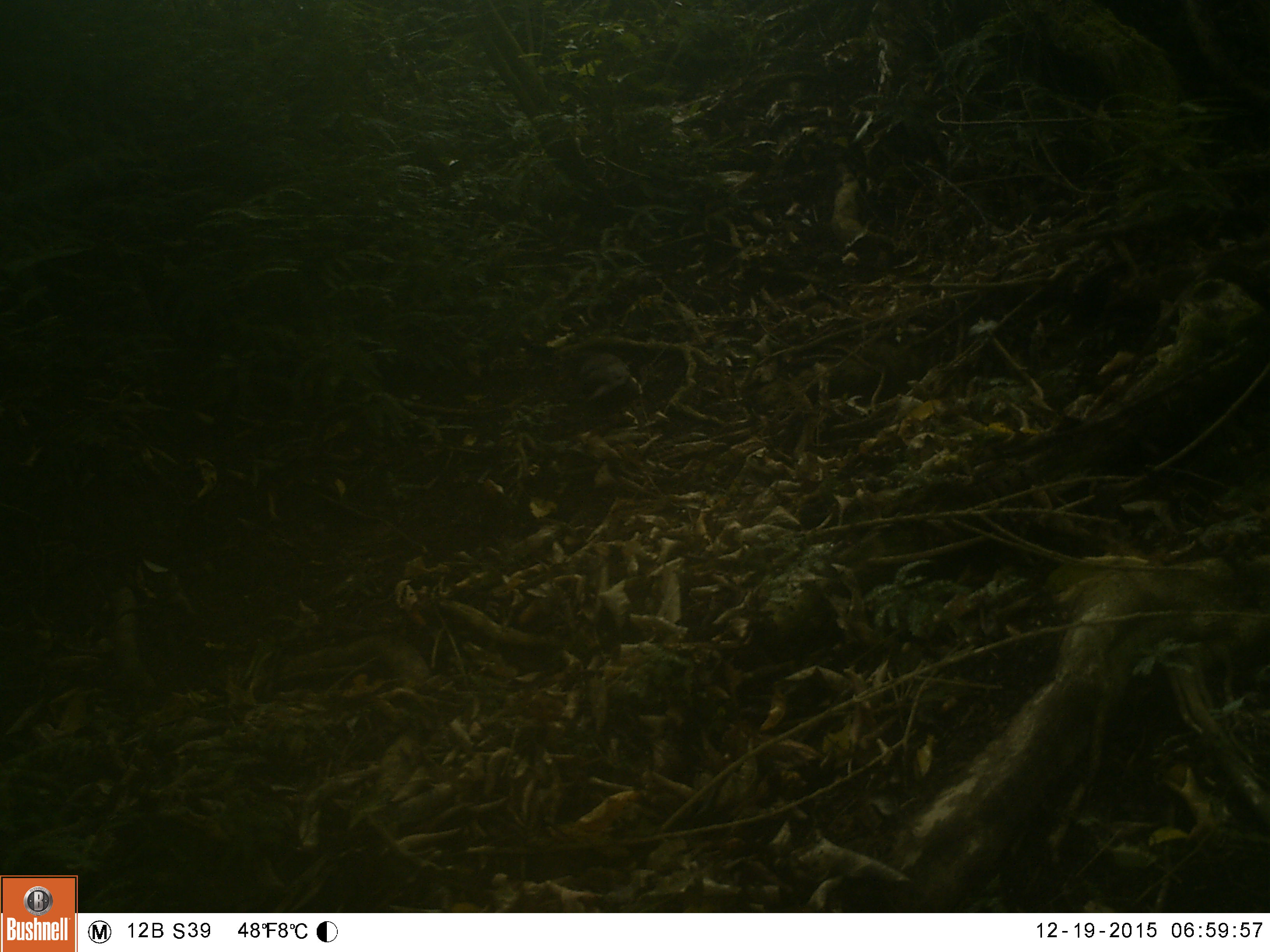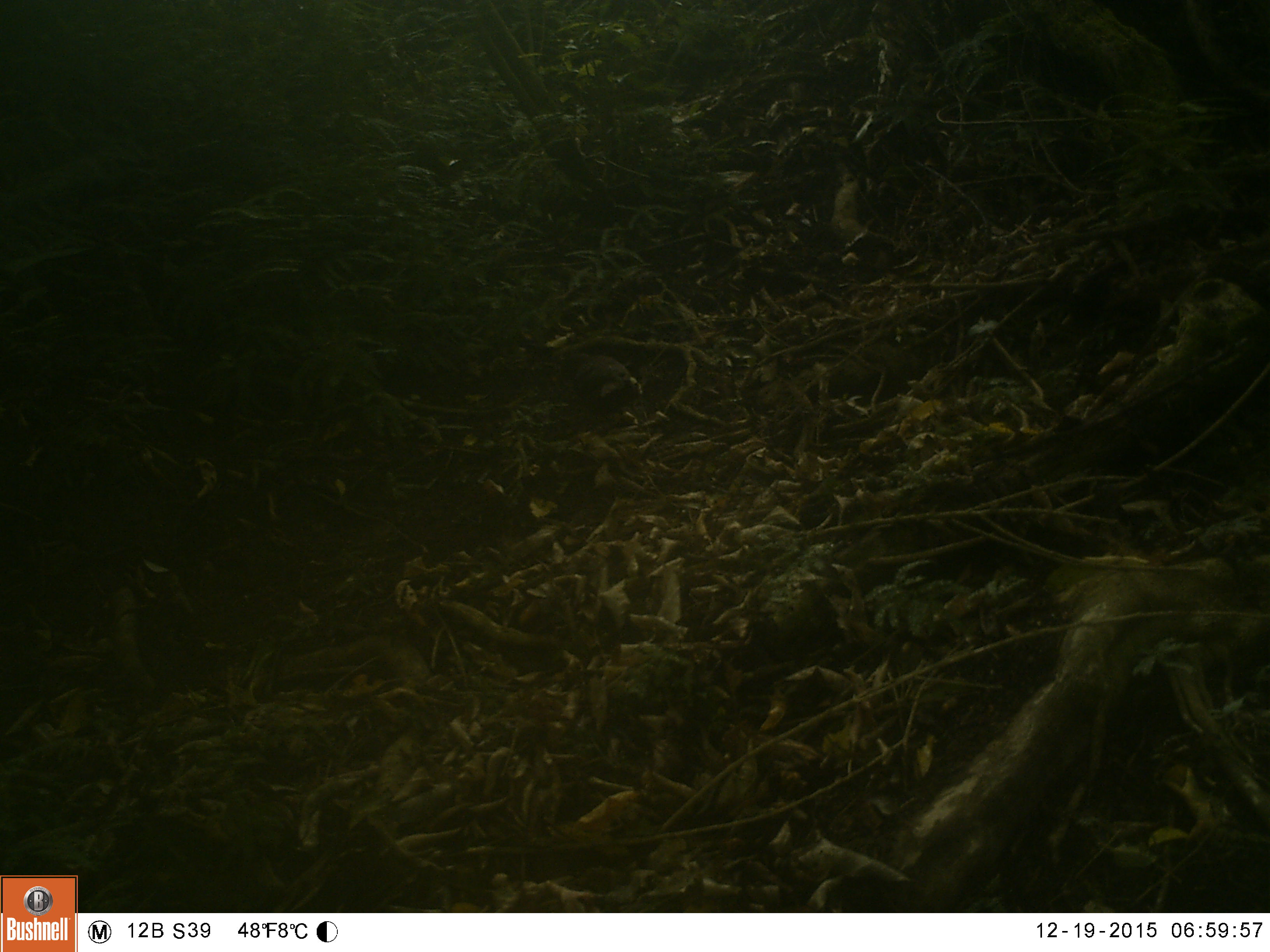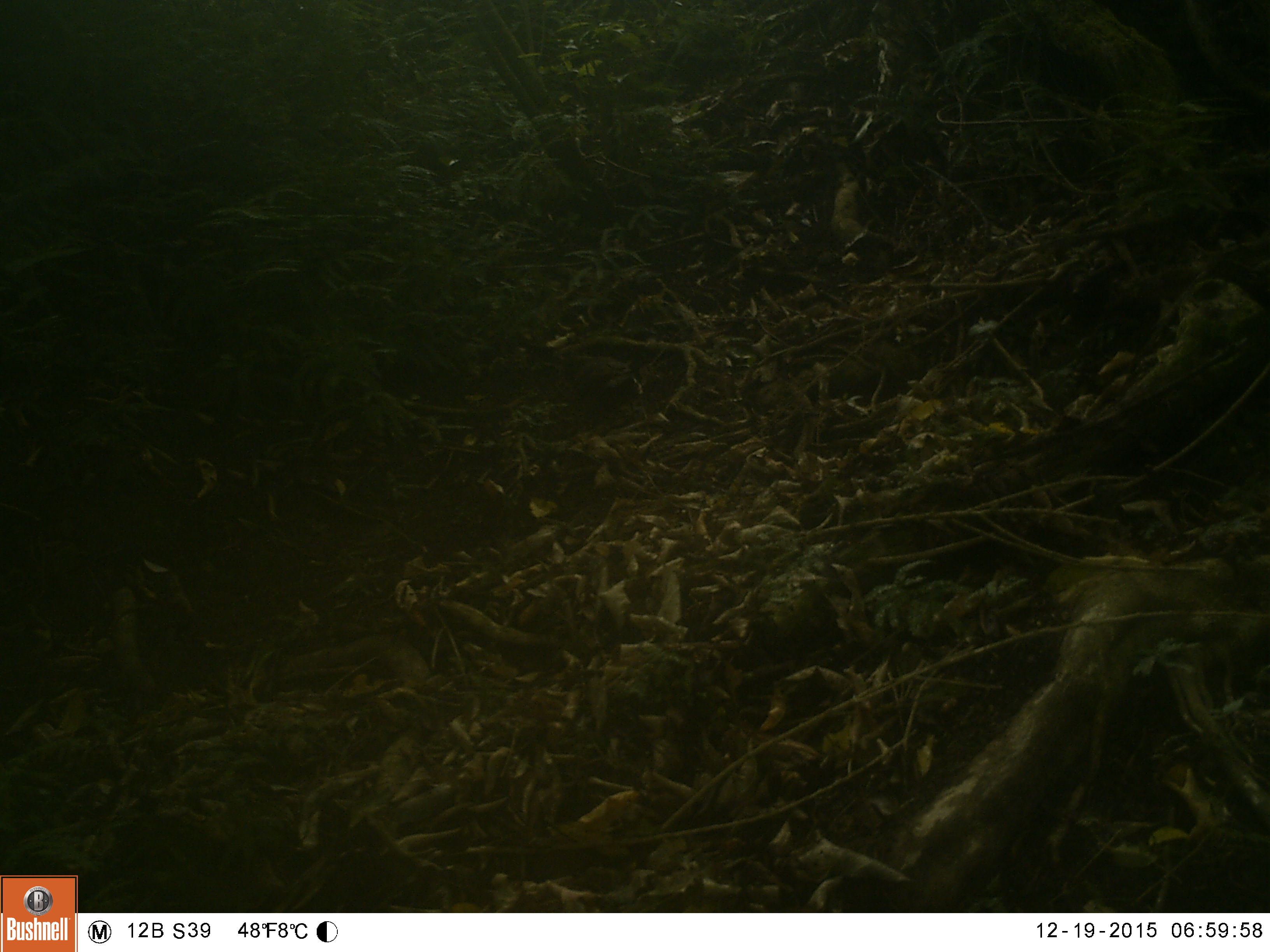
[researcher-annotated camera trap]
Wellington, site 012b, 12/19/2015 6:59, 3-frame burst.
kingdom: Animalia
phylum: Chordata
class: Aves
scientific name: Aves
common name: bird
Bird (Aves).